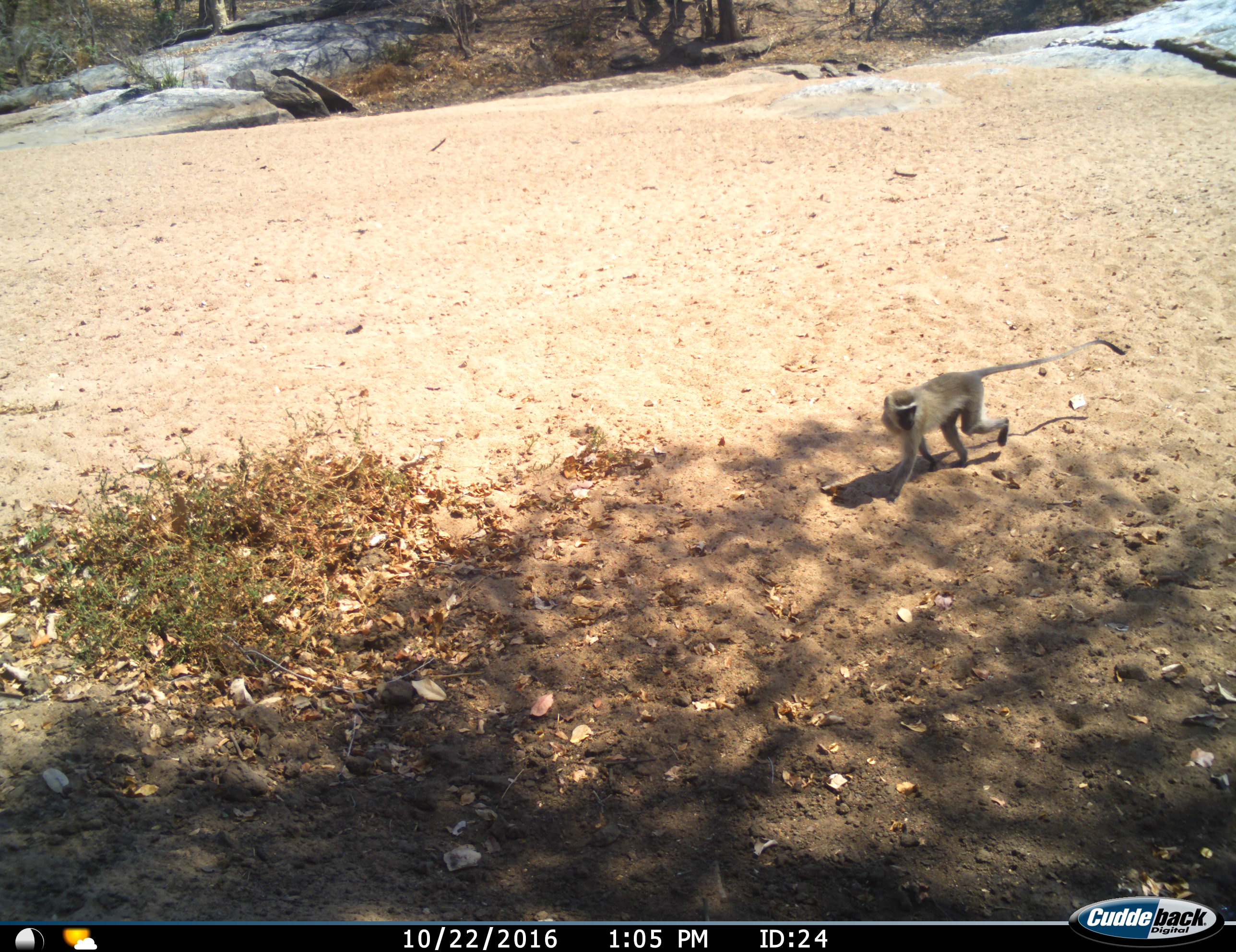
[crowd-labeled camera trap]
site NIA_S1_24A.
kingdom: Animalia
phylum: Chordata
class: Mammalia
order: Primates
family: Cercopithecidae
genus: Chlorocebus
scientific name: Chlorocebus pygerythrus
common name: vervet monkey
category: monkeyvervet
Monkeyvervet (vervet monkey) (Chlorocebus pygerythrus), count 1. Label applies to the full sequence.